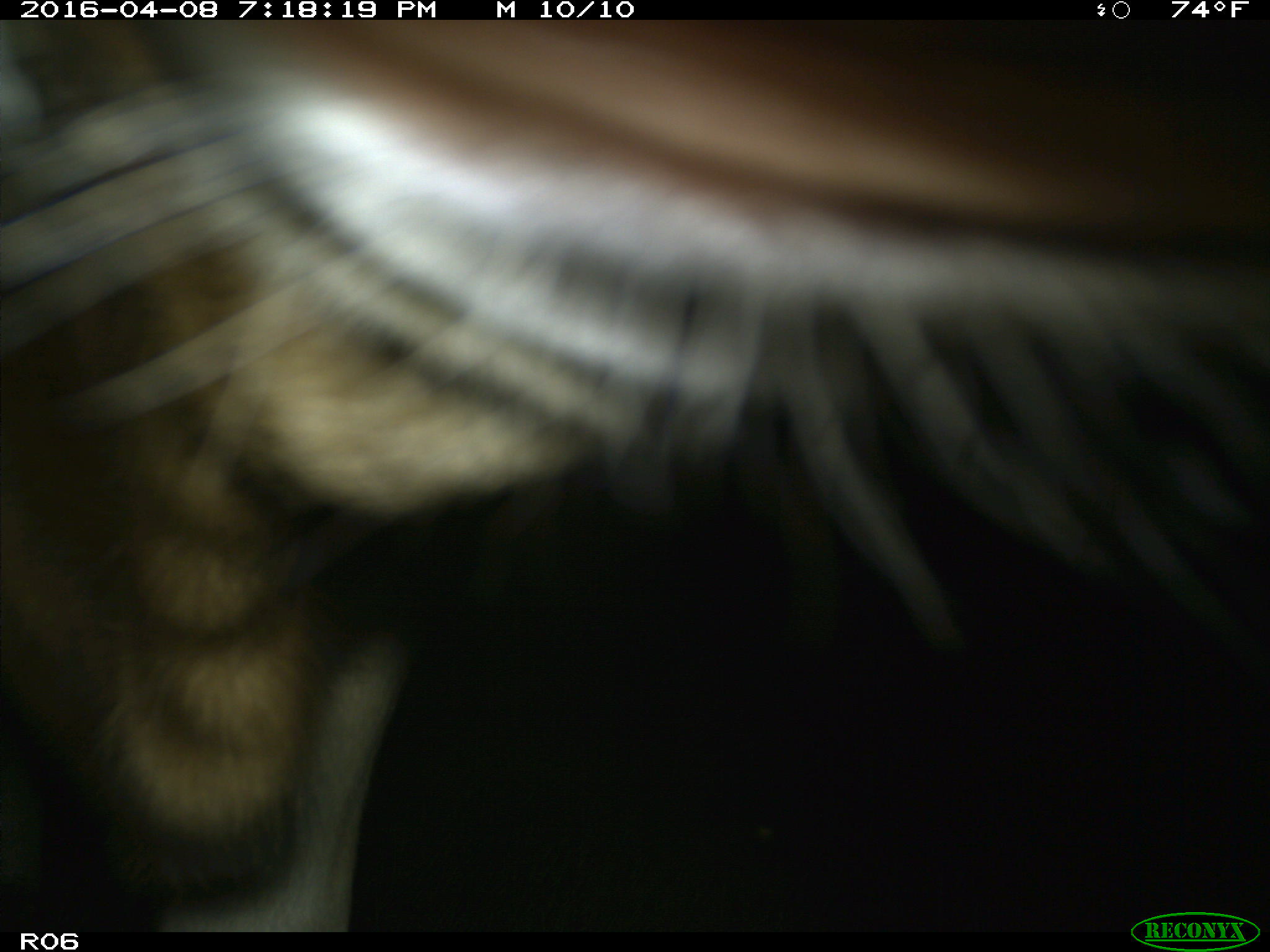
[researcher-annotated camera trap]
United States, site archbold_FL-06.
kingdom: Animalia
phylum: Chordata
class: Mammalia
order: Artiodactyla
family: Bovidae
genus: Bos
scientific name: Bos taurus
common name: domestic cow